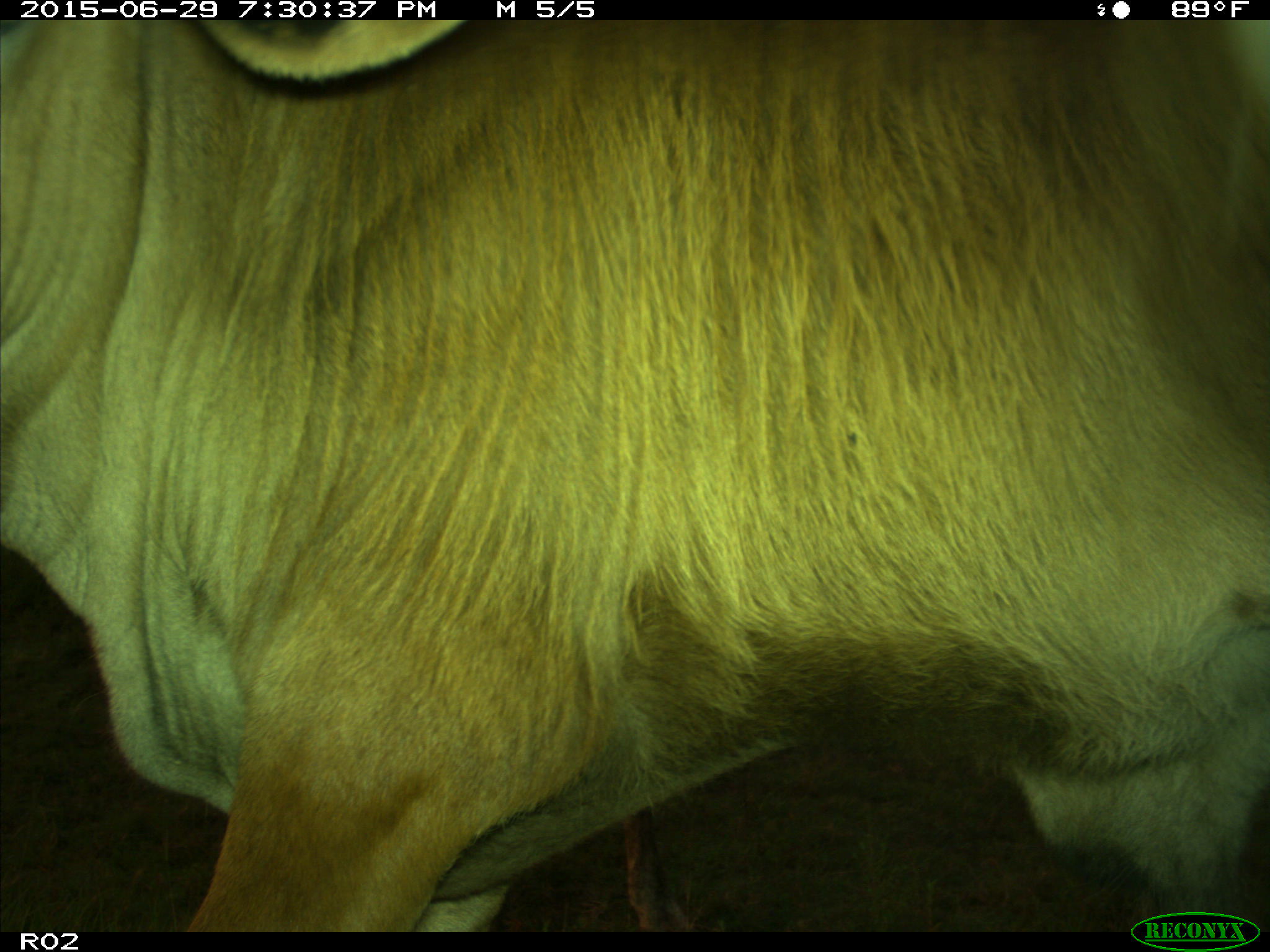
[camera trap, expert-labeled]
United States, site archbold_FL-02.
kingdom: Animalia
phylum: Chordata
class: Mammalia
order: Artiodactyla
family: Bovidae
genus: Bos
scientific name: Bos taurus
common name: domestic cow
Bos taurus (domestic cow).